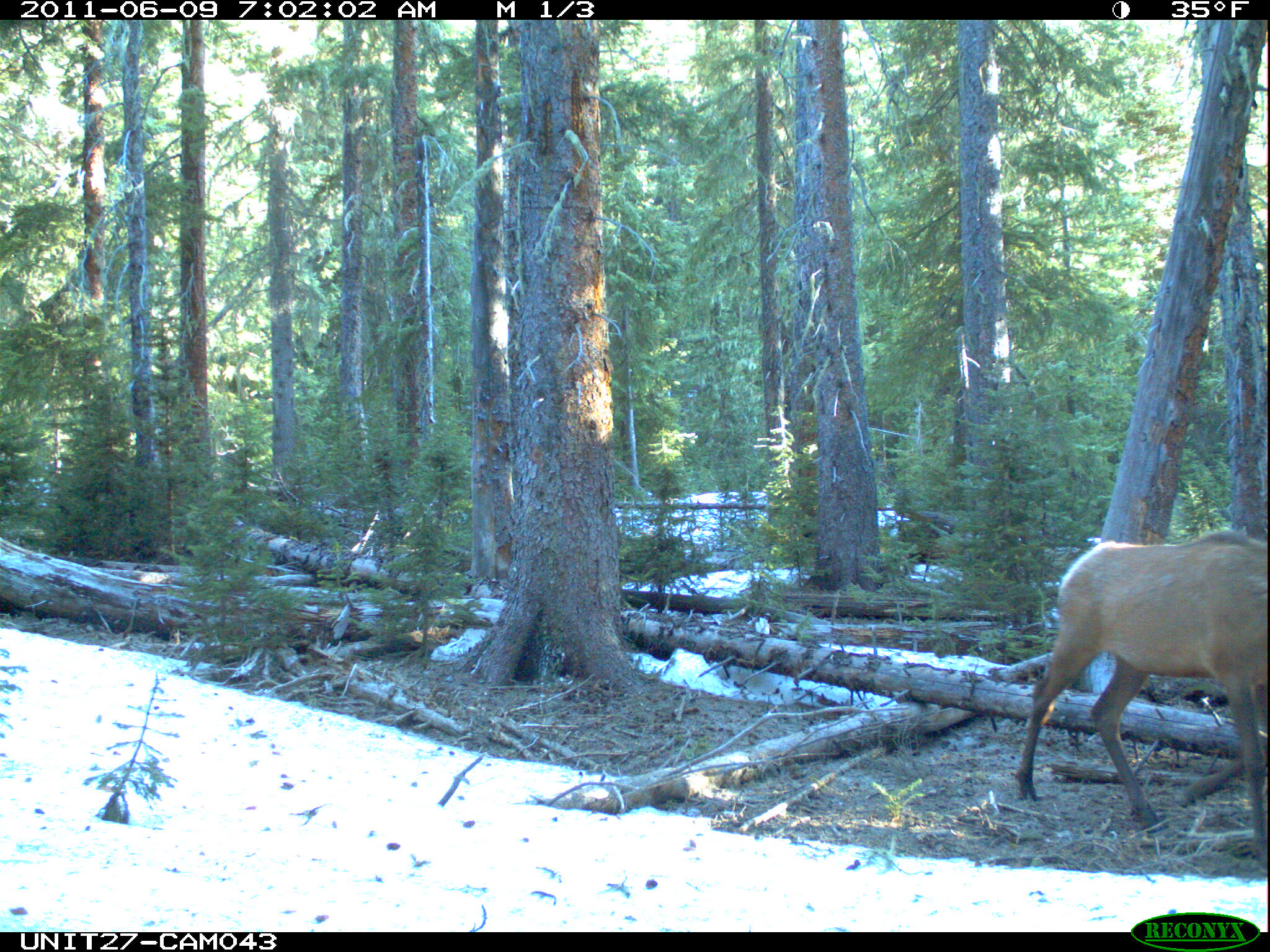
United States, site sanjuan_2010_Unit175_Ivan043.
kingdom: Animalia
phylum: Chordata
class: Mammalia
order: Artiodactyla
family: Cervidae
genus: Cervus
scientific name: Cervus elaphus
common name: red deer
Cervus elaphus (red deer).